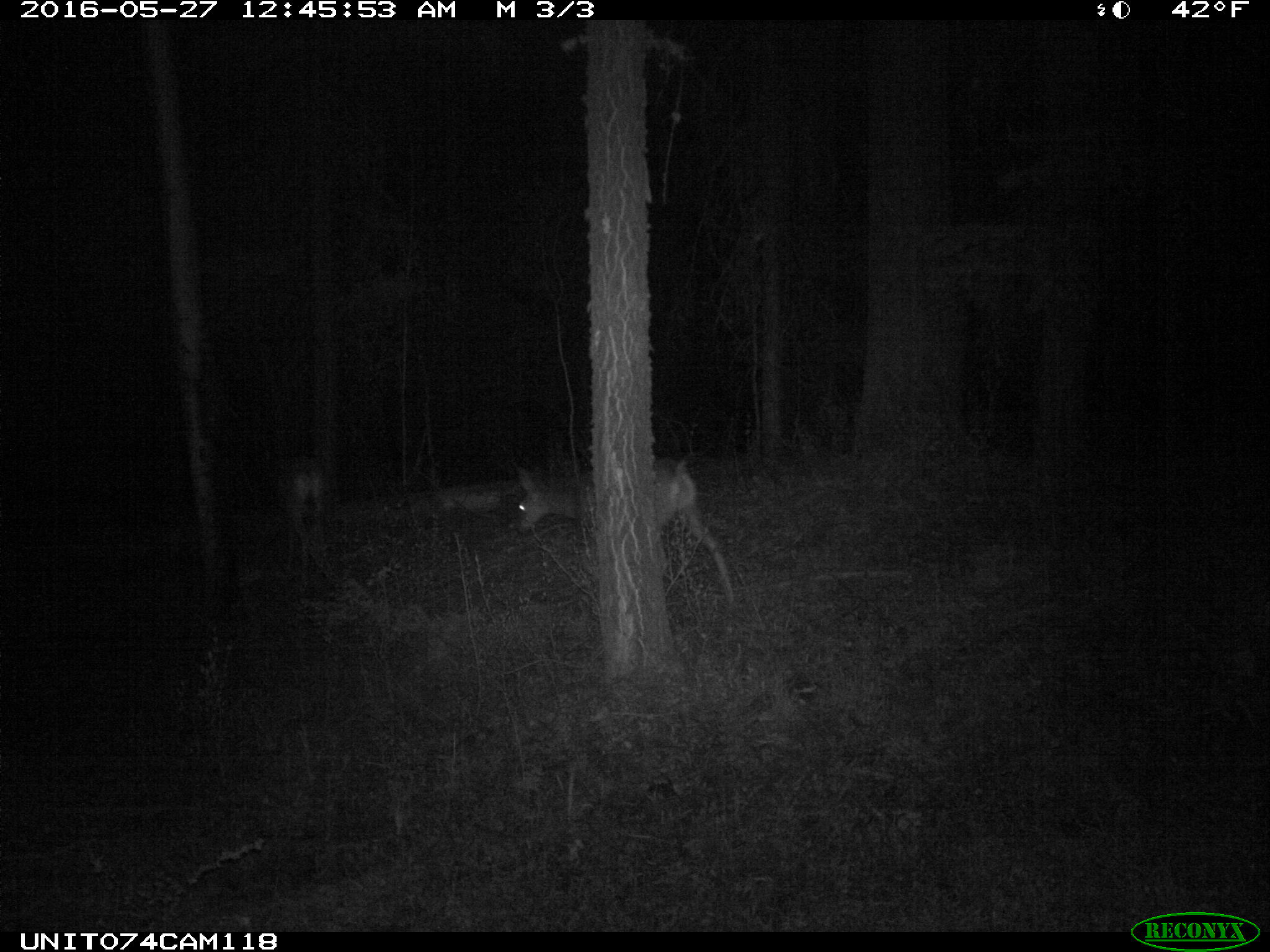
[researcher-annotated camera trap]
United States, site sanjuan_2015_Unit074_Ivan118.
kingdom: Animalia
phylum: Chordata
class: Mammalia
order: Artiodactyla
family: Cervidae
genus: Odocoileus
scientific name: Odocoileus hemionus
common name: mule deer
Odocoileus hemionus (mule deer).